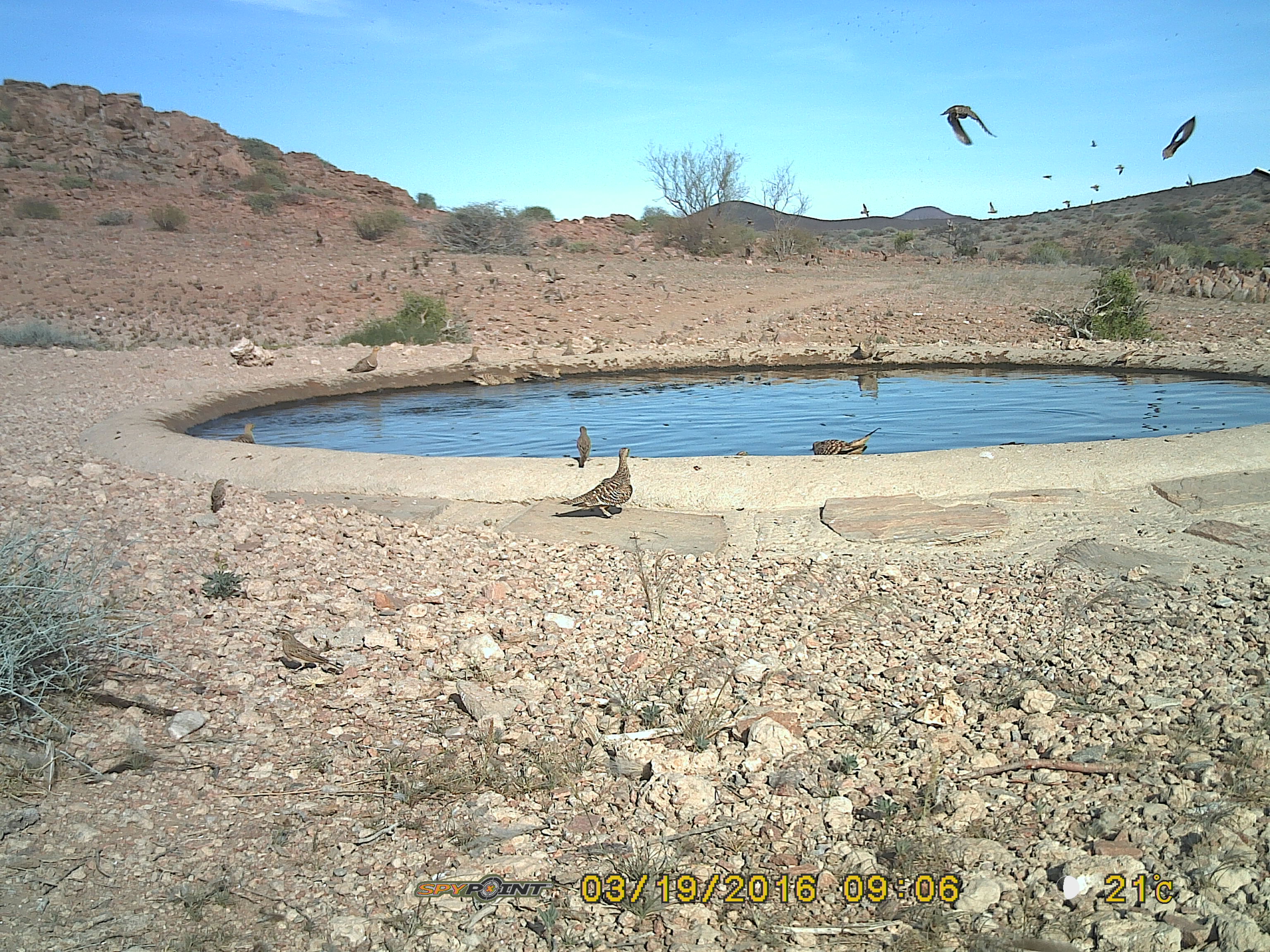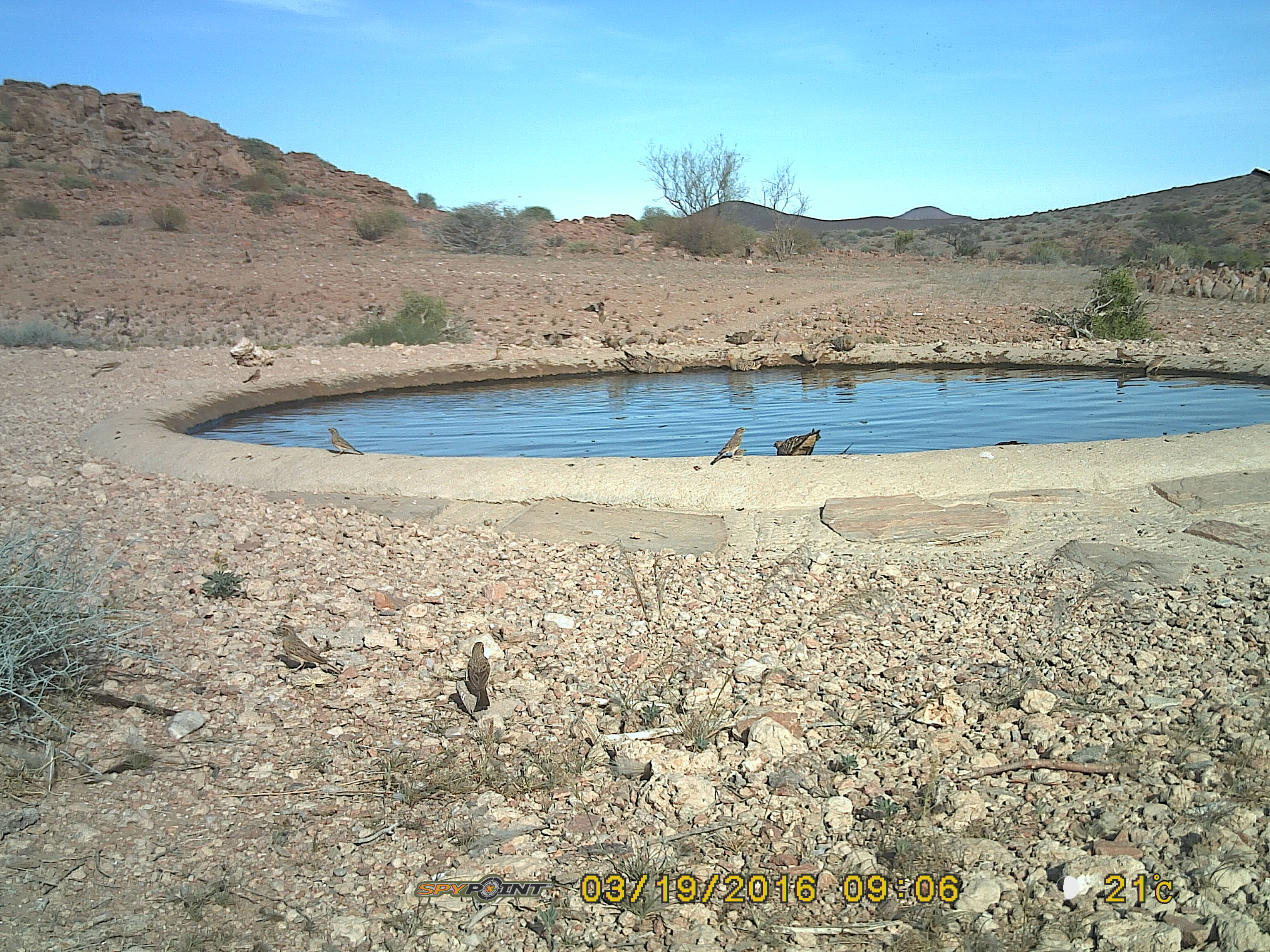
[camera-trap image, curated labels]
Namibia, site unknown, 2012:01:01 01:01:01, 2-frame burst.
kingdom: Animalia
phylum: Chordata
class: Aves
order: Pterocliformes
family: Pteroclidae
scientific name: Pteroclidae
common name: sandgrouse